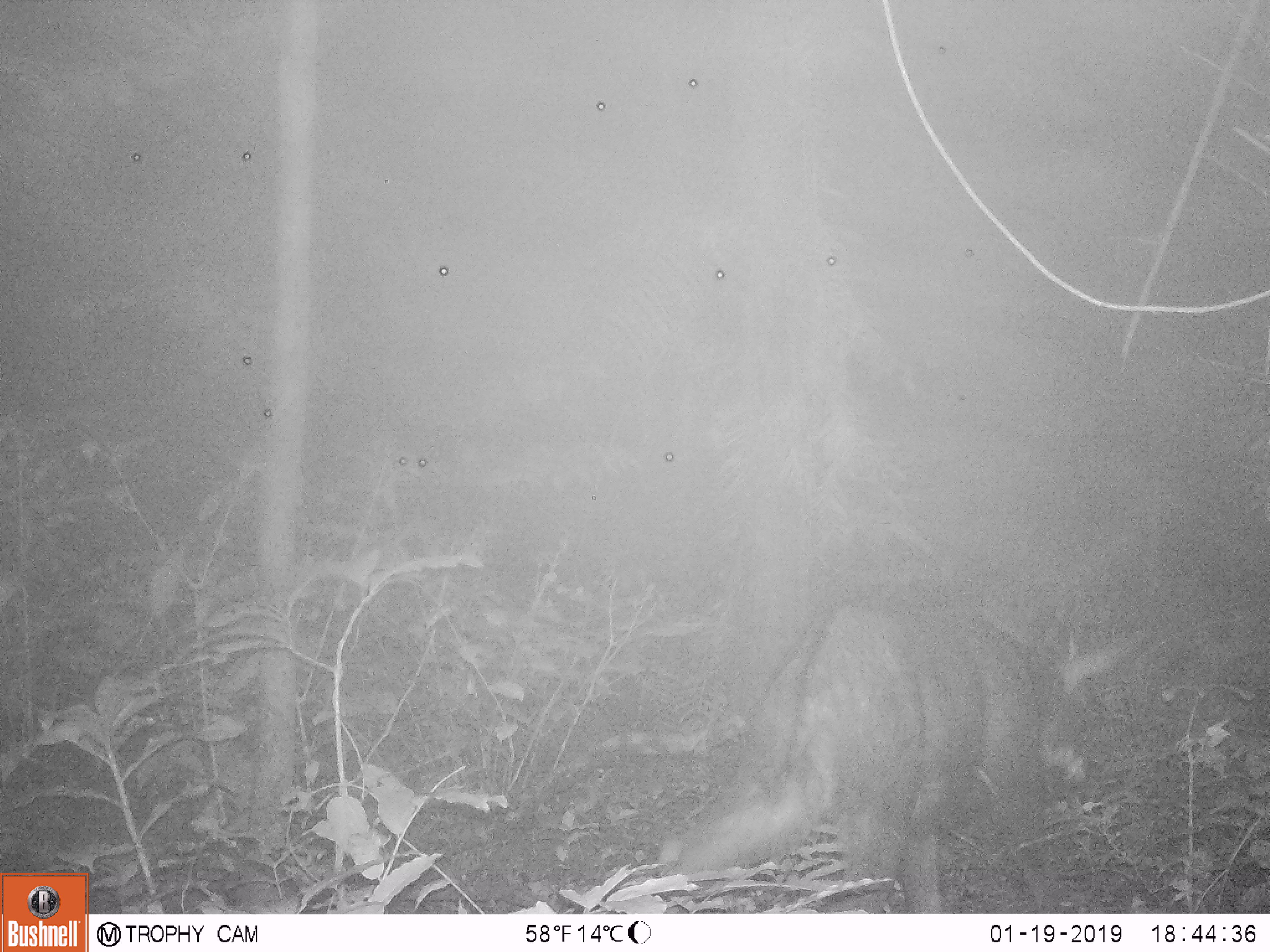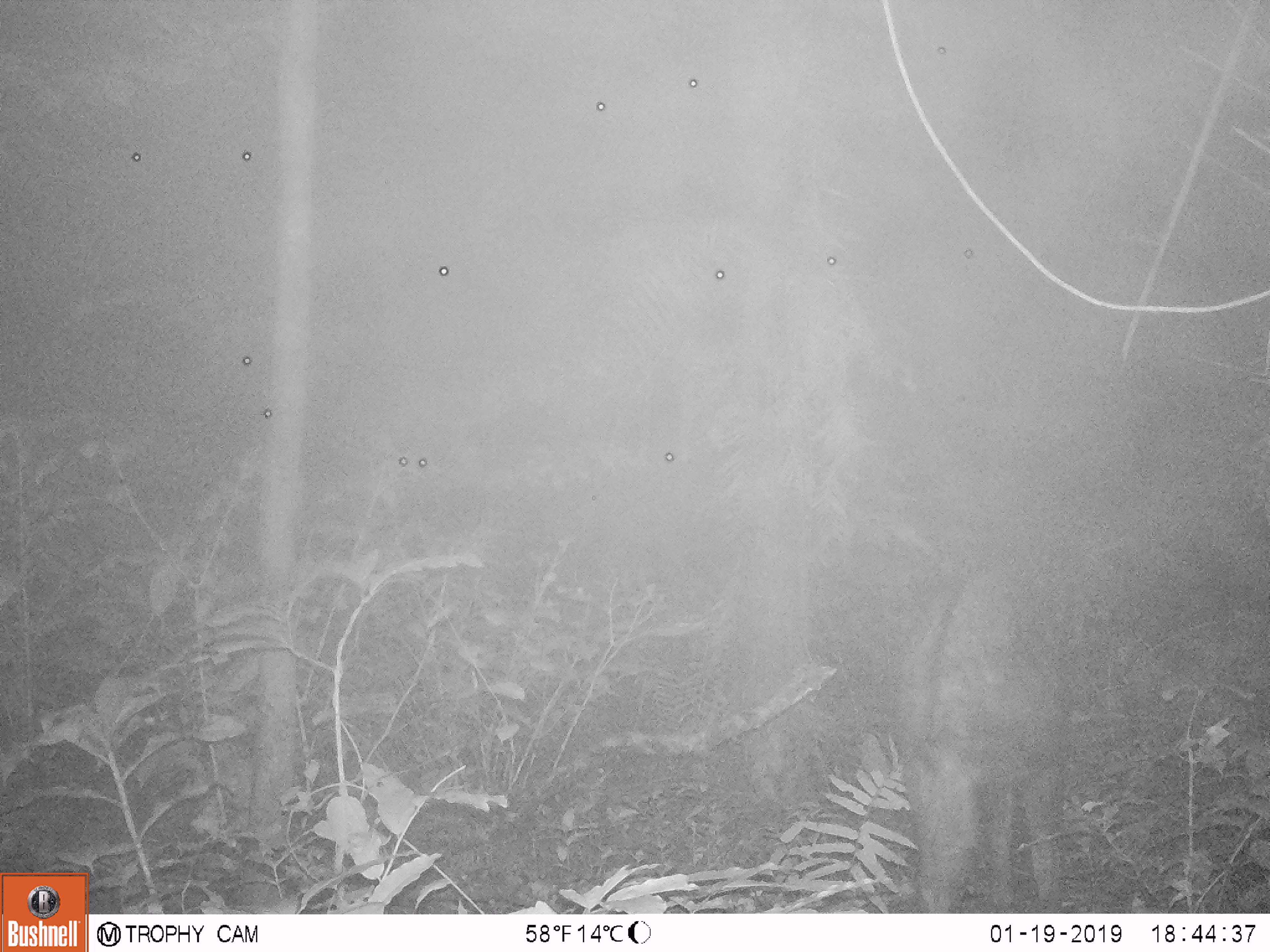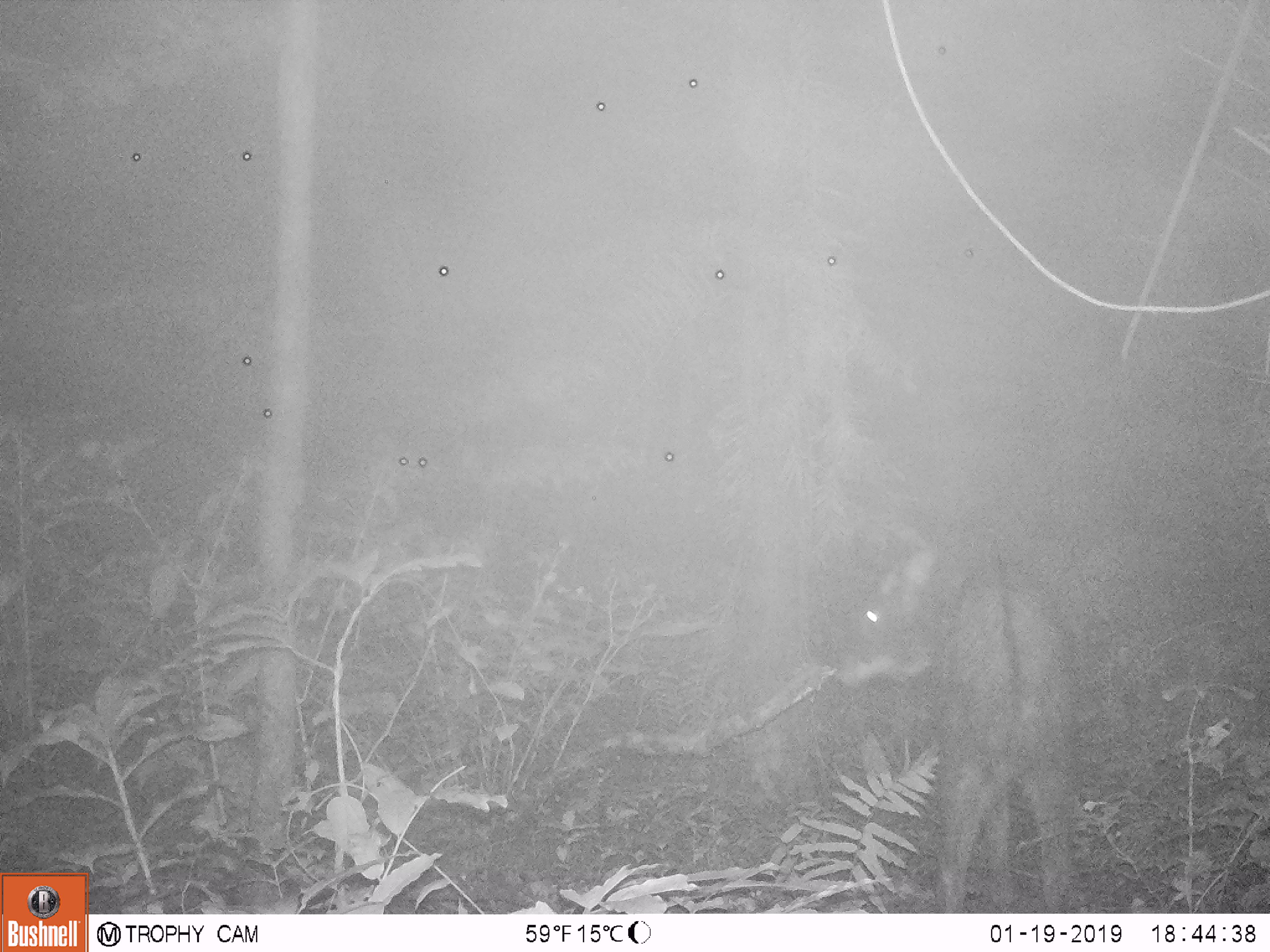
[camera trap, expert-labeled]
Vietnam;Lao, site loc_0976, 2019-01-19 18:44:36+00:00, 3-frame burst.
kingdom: Animalia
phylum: Chordata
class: Mammalia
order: Artiodactyla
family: Bovidae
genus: Capricornis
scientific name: Capricornis sumatraensis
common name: chinese serow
Chinese serow (Capricornis sumatraensis). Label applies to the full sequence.